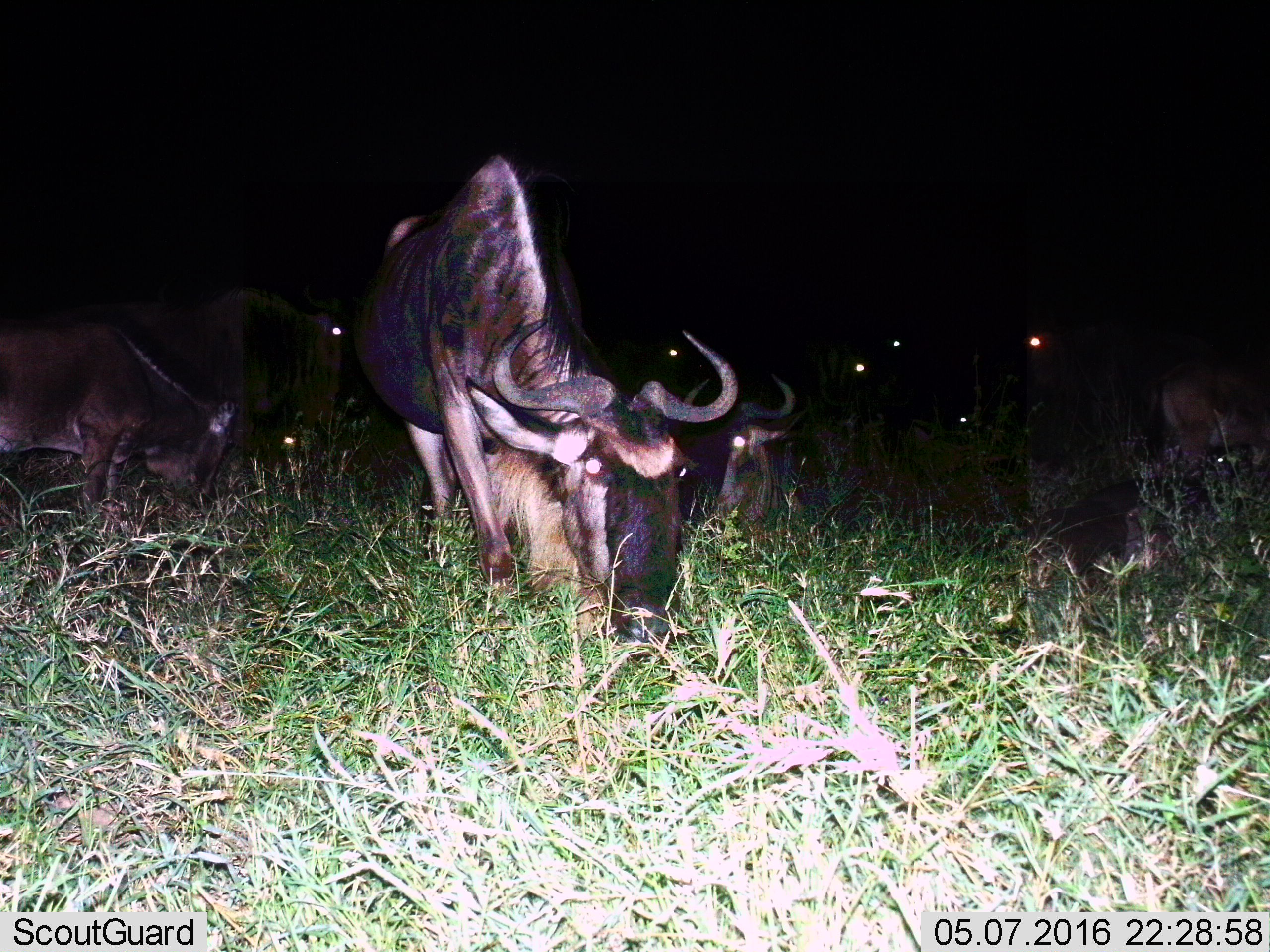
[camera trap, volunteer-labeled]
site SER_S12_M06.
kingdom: Animalia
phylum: Chordata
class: Mammalia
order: Artiodactyla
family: Bovidae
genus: Connochaetes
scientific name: Connochaetes taurinus taurinus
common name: blue wildebeest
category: wildebeestblue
Wildebeestblue (blue wildebeest) (Connochaetes taurinus taurinus), count 10. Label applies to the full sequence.